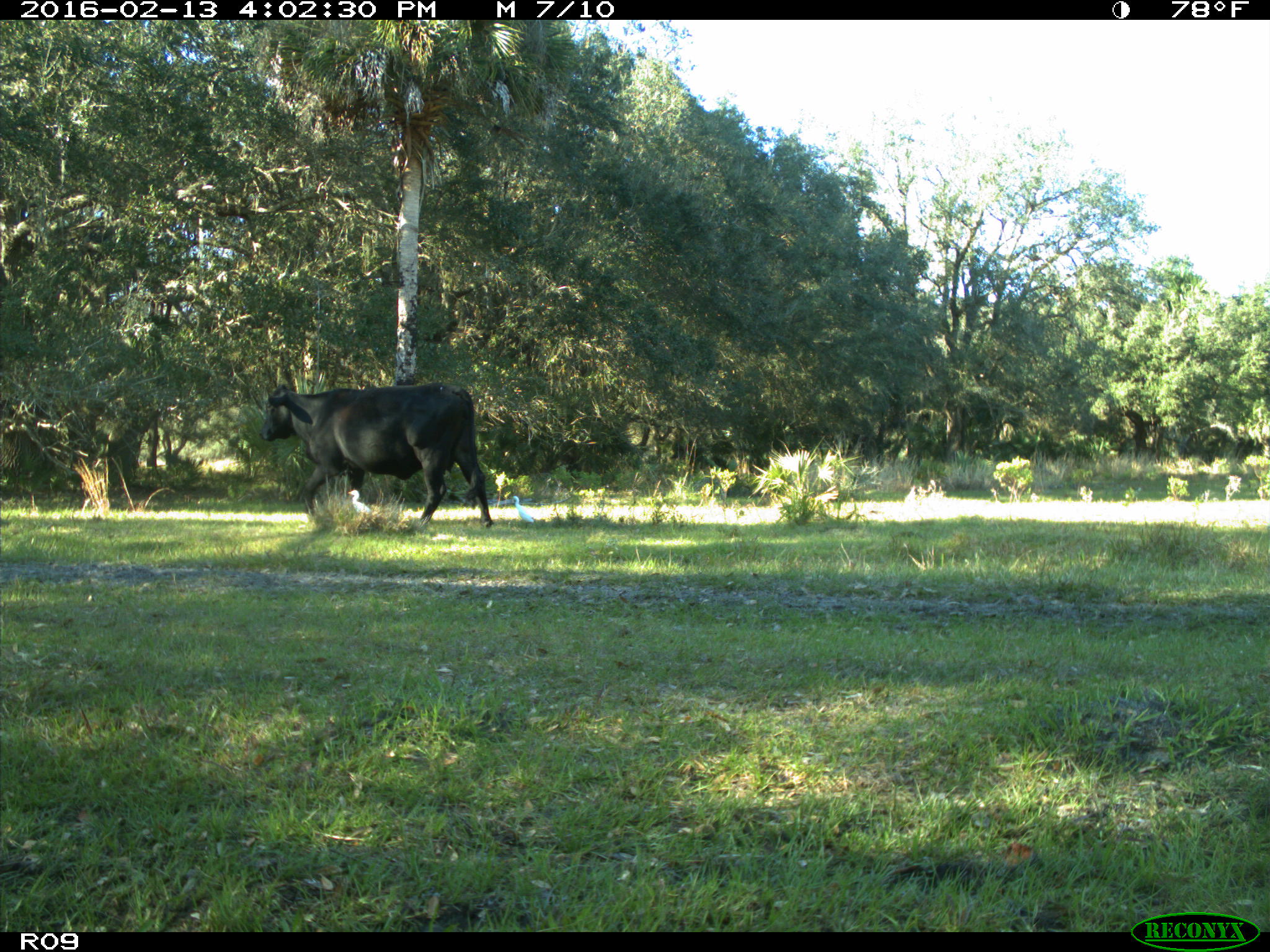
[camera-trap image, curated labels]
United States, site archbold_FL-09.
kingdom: Animalia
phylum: Chordata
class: Mammalia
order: Artiodactyla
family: Bovidae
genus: Bos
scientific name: Bos taurus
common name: domestic cow